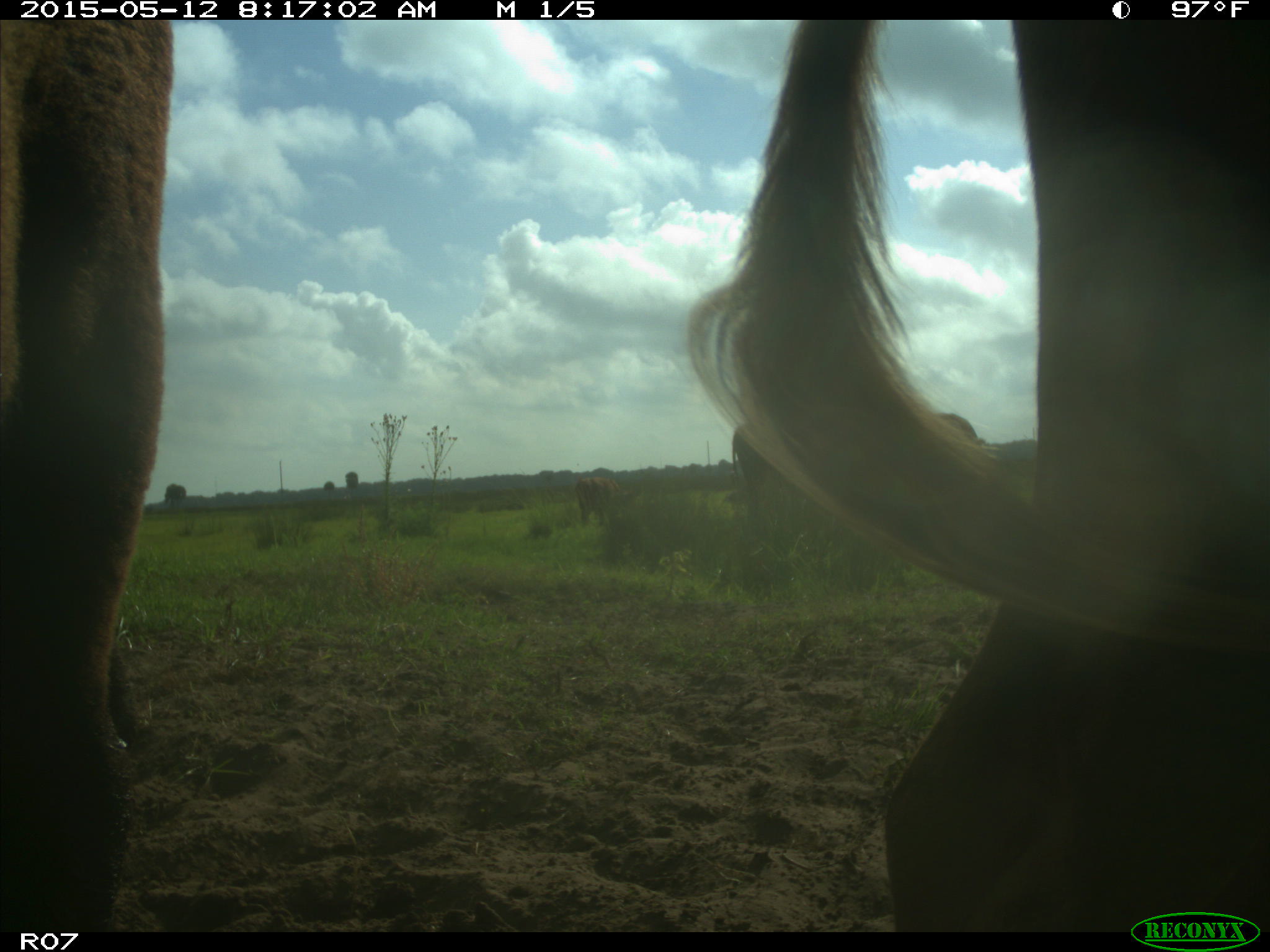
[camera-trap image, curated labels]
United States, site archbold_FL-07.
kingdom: Animalia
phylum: Chordata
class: Mammalia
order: Artiodactyla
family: Bovidae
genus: Bos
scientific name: Bos taurus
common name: domestic cow